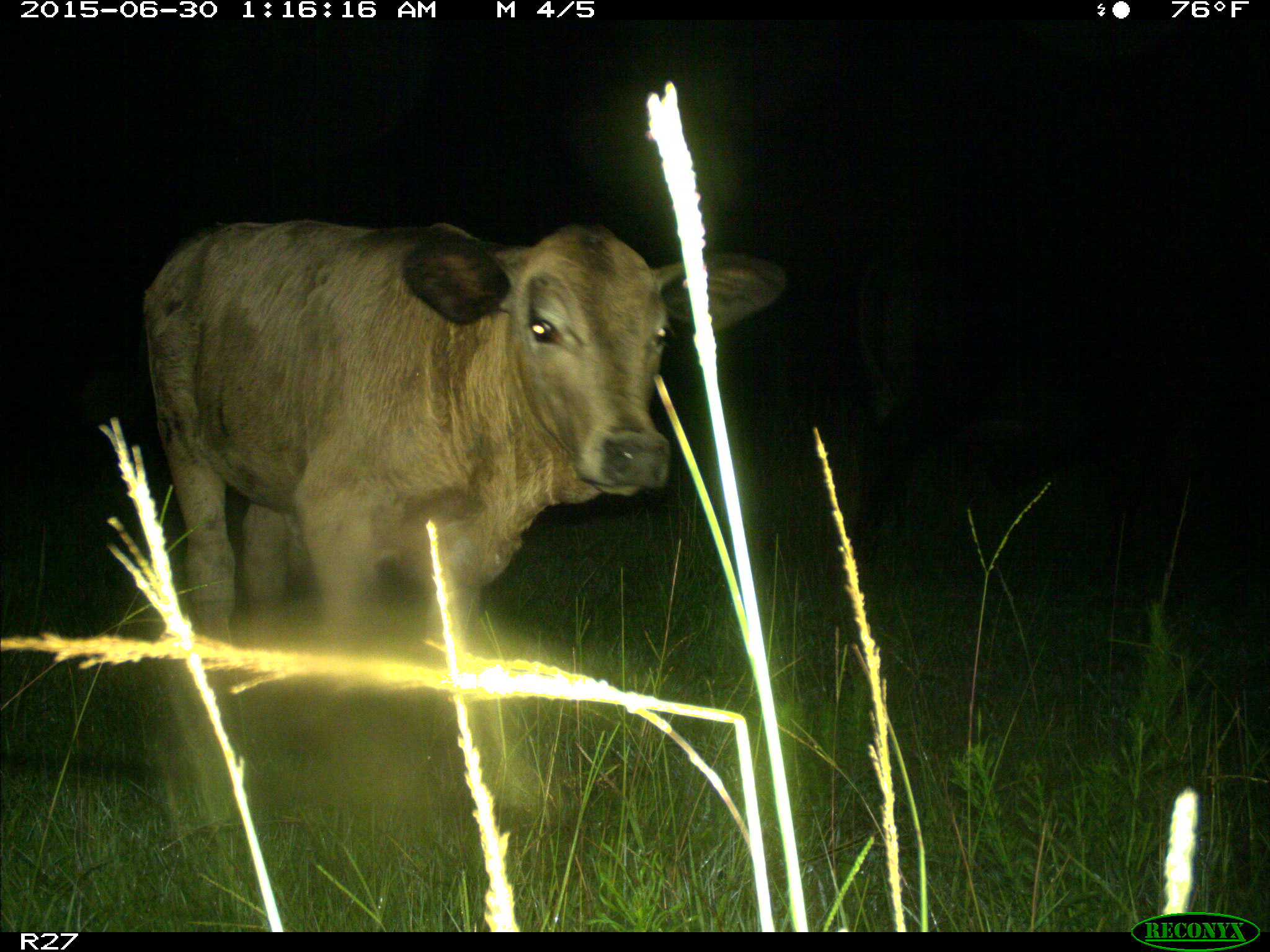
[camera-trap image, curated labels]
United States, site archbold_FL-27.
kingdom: Animalia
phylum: Chordata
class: Mammalia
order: Artiodactyla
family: Bovidae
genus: Bos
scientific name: Bos taurus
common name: domestic cow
Bos taurus (domestic cow).